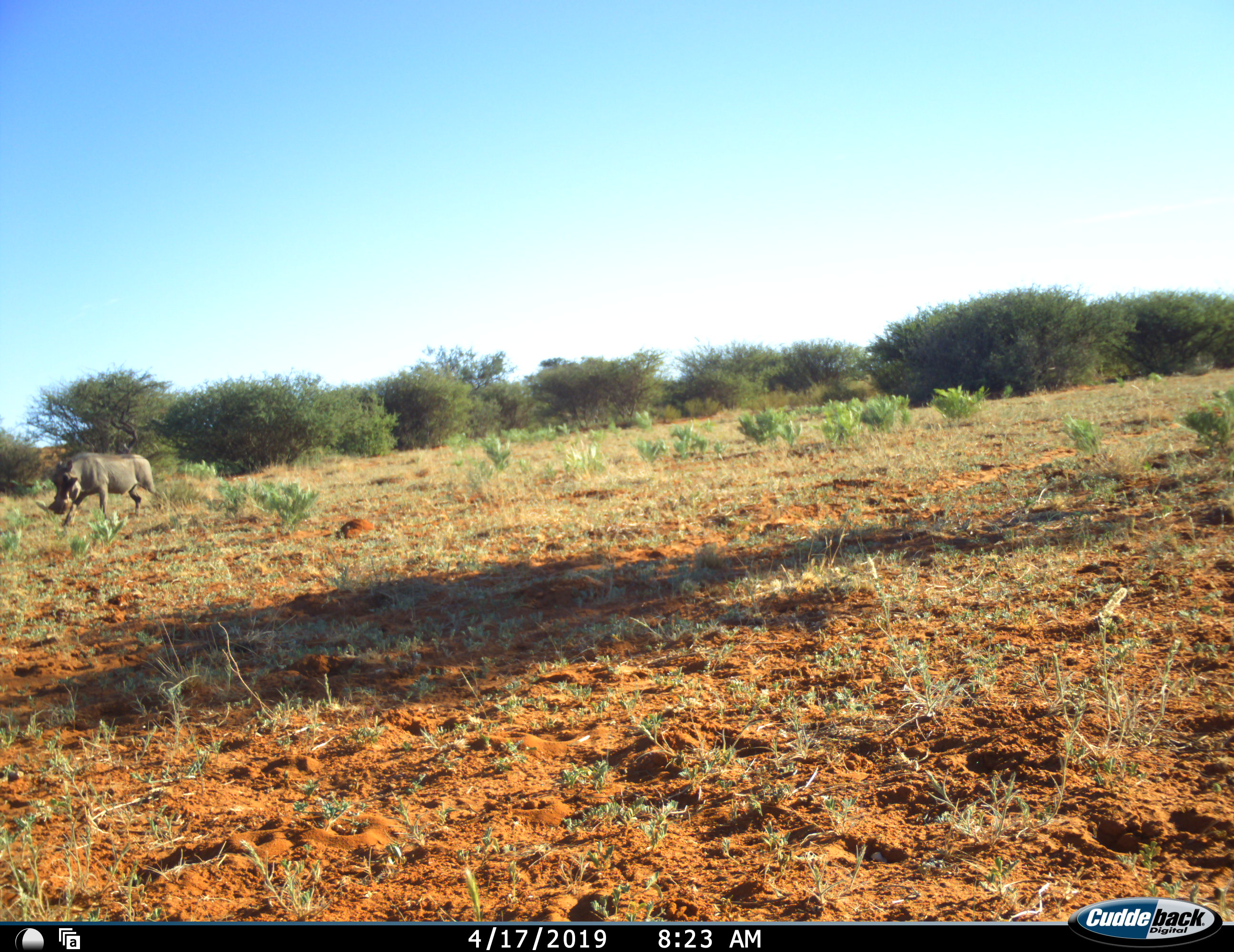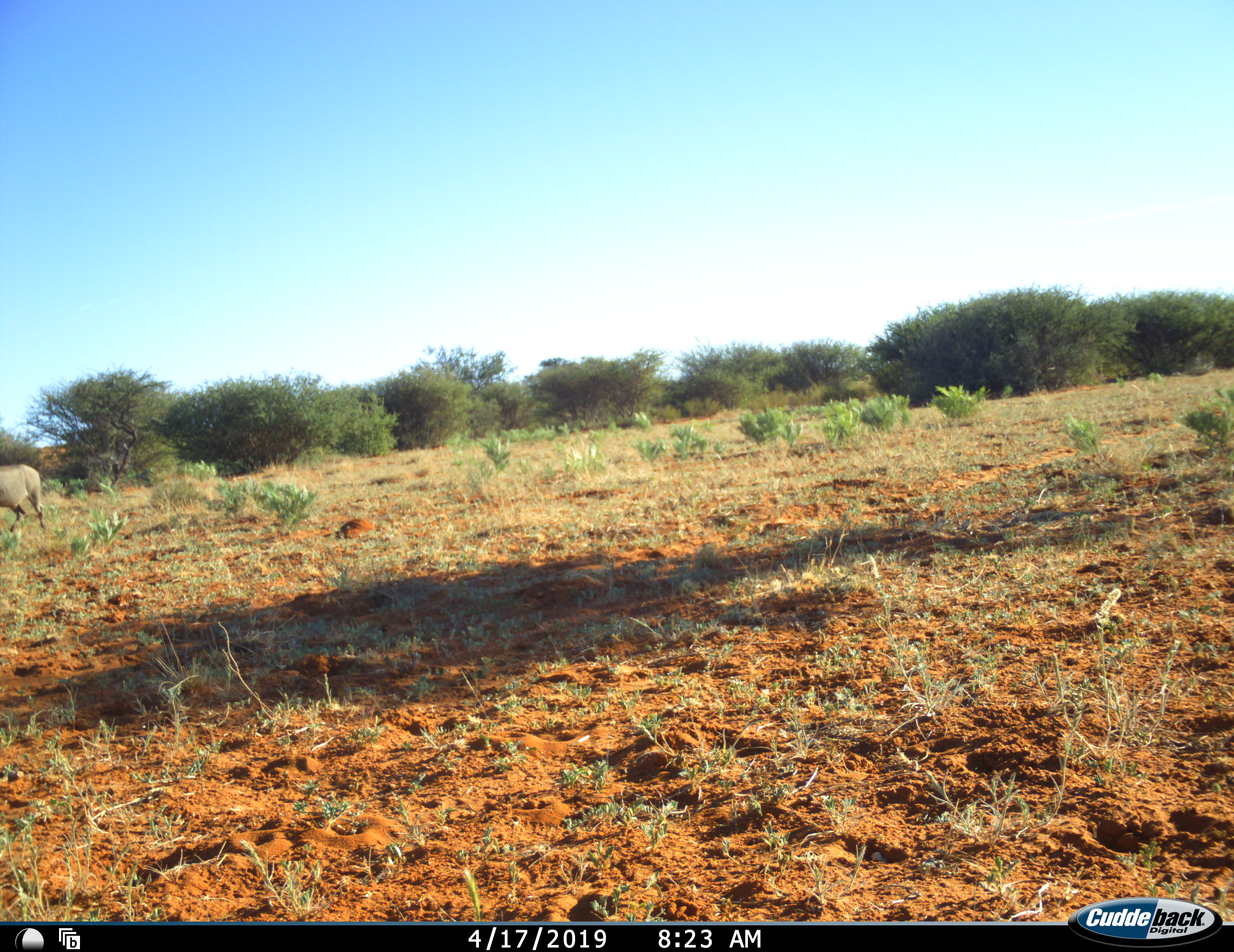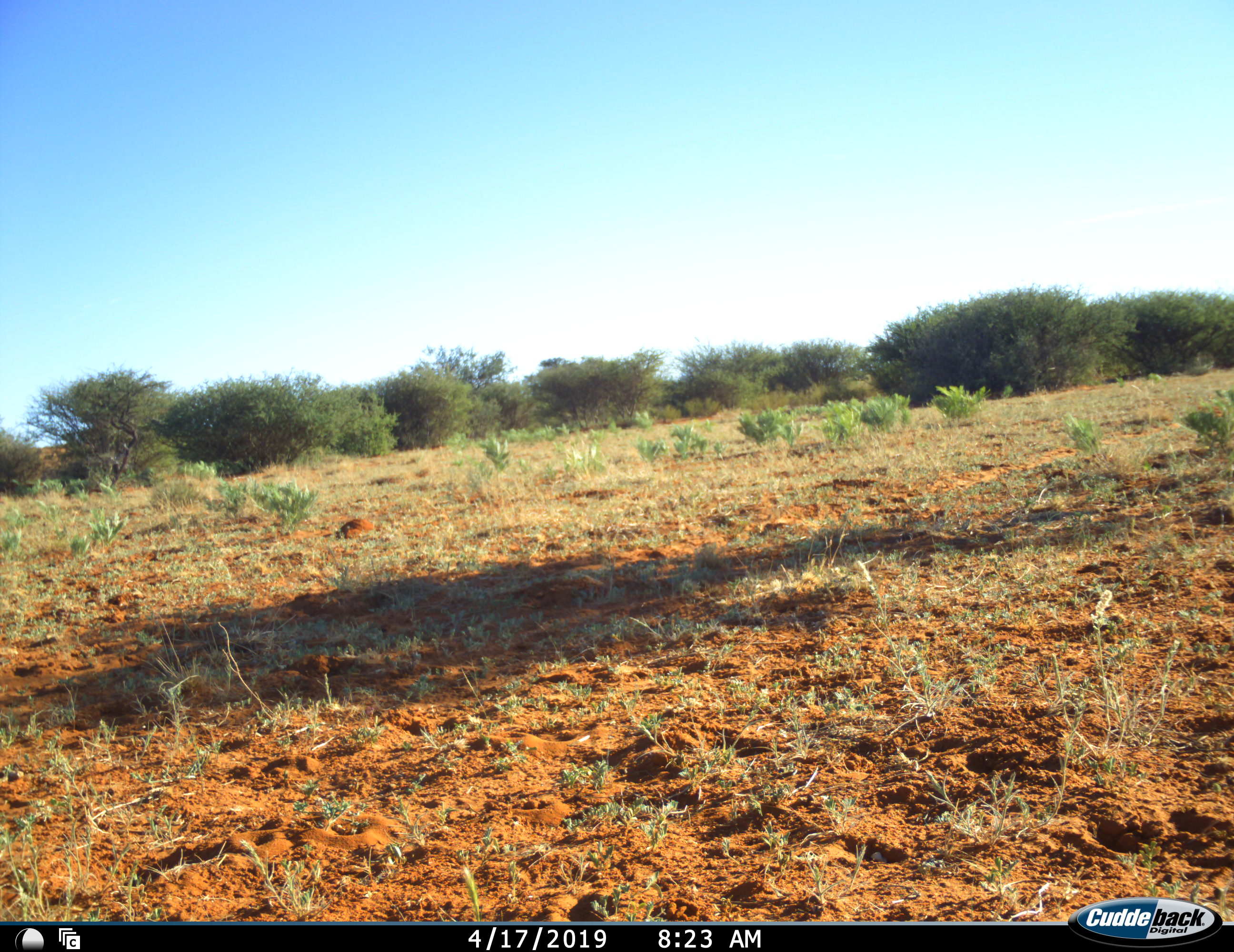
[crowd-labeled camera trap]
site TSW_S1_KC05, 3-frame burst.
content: unidentified animal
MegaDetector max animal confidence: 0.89